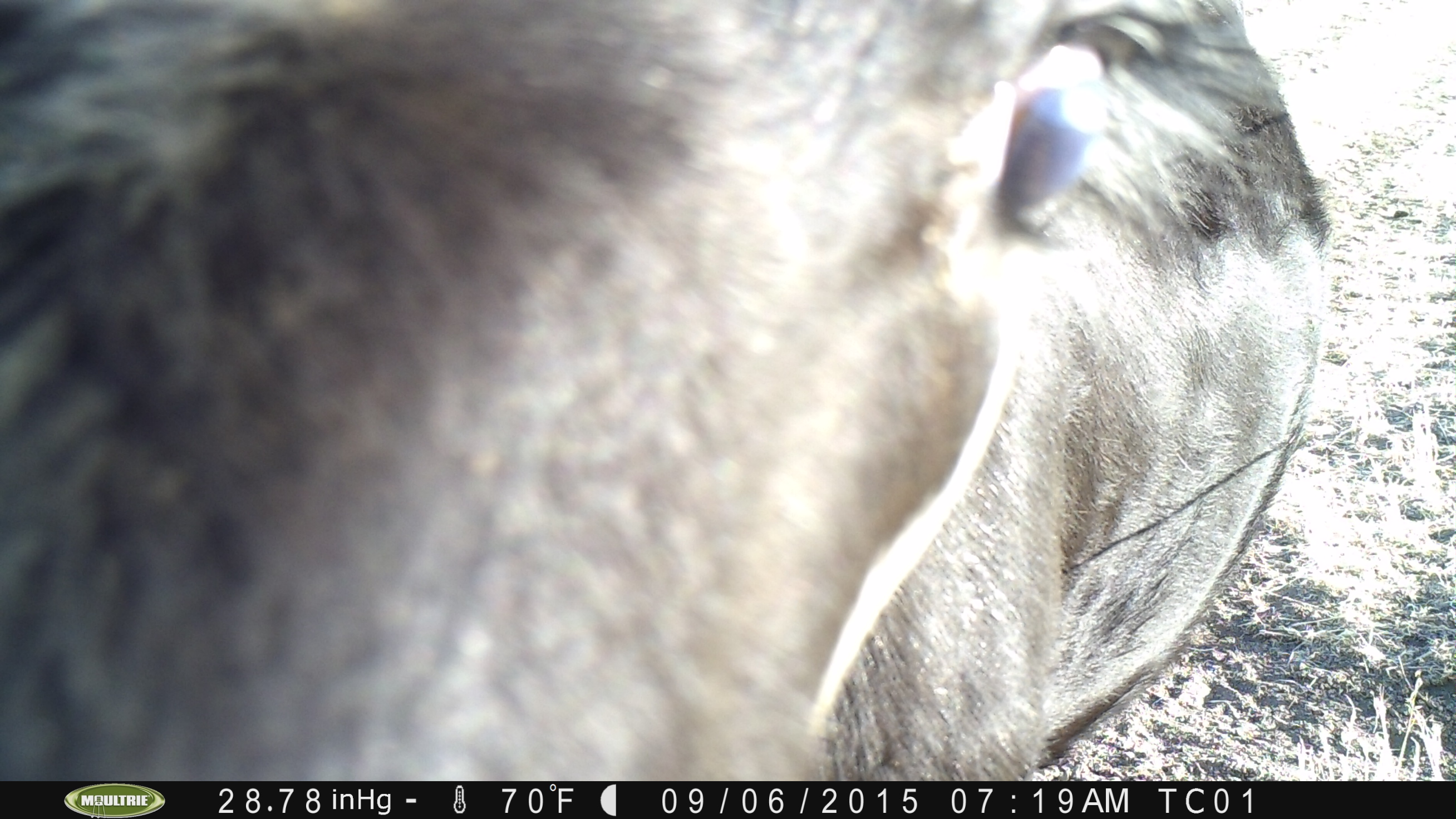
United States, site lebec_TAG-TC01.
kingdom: Animalia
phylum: Chordata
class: Mammalia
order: Artiodactyla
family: Bovidae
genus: Bos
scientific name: Bos taurus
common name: domestic cow